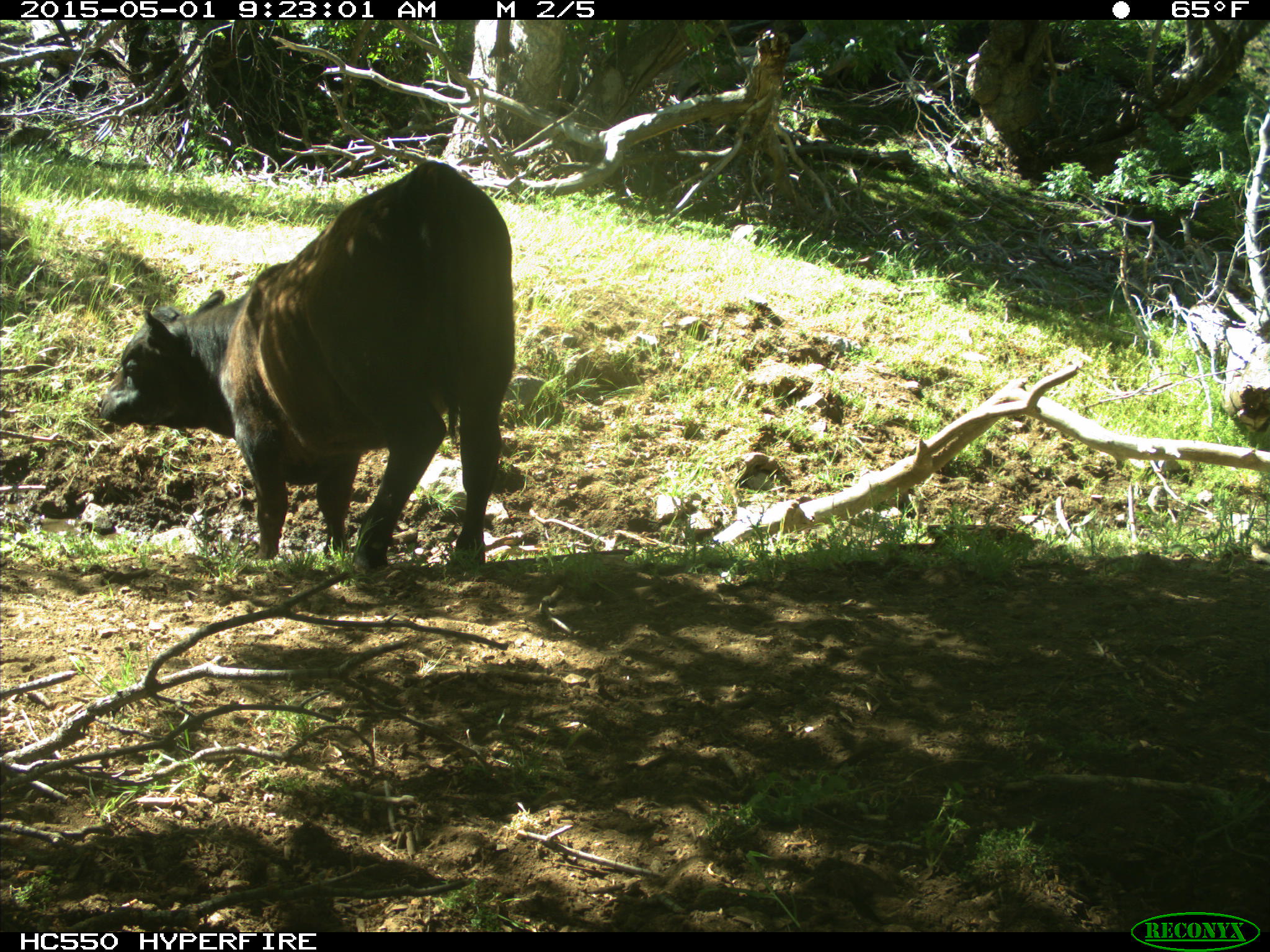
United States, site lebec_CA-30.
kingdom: Animalia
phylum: Chordata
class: Mammalia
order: Artiodactyla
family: Bovidae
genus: Bos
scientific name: Bos taurus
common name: domestic cow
Bos taurus (domestic cow).